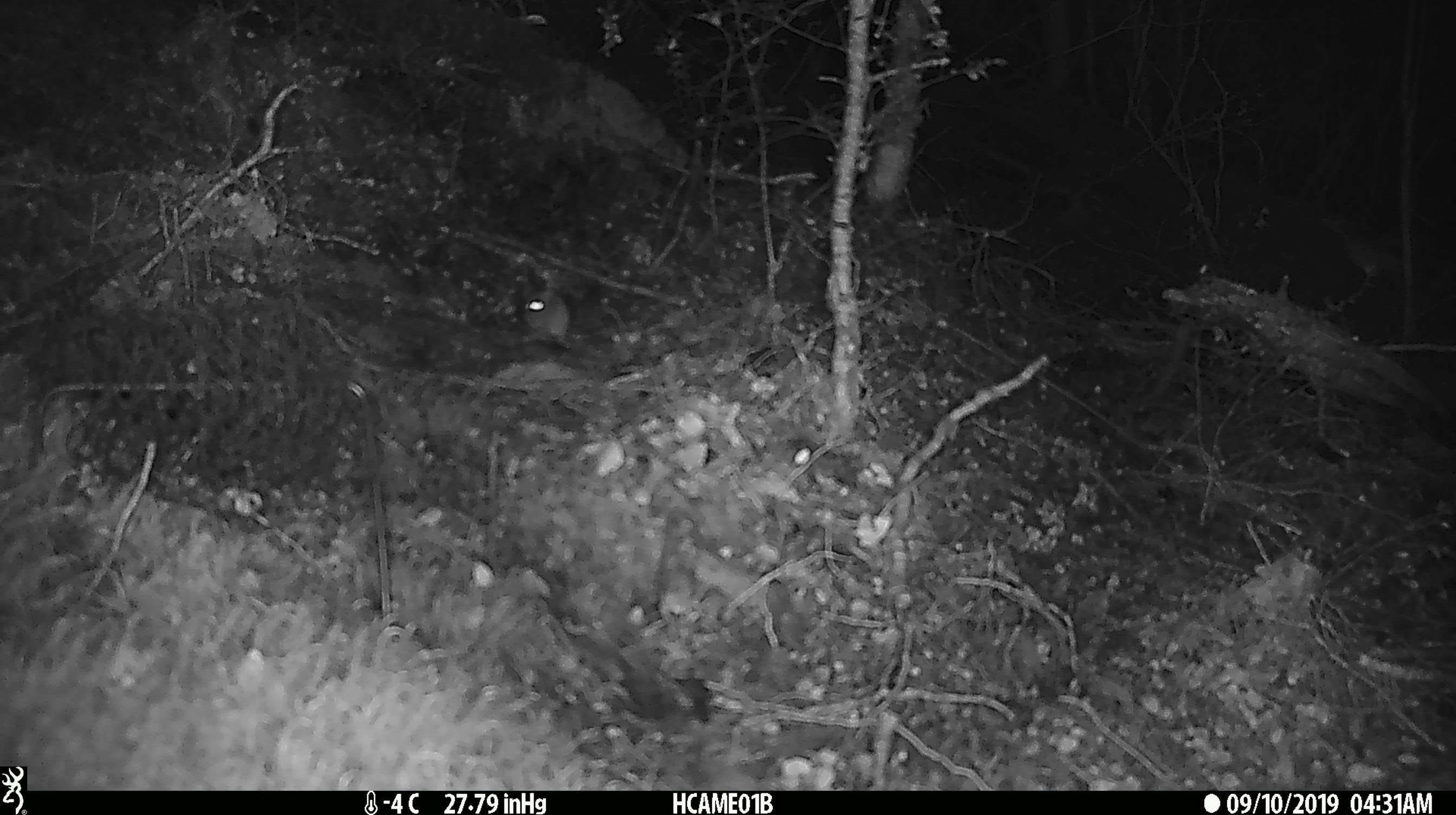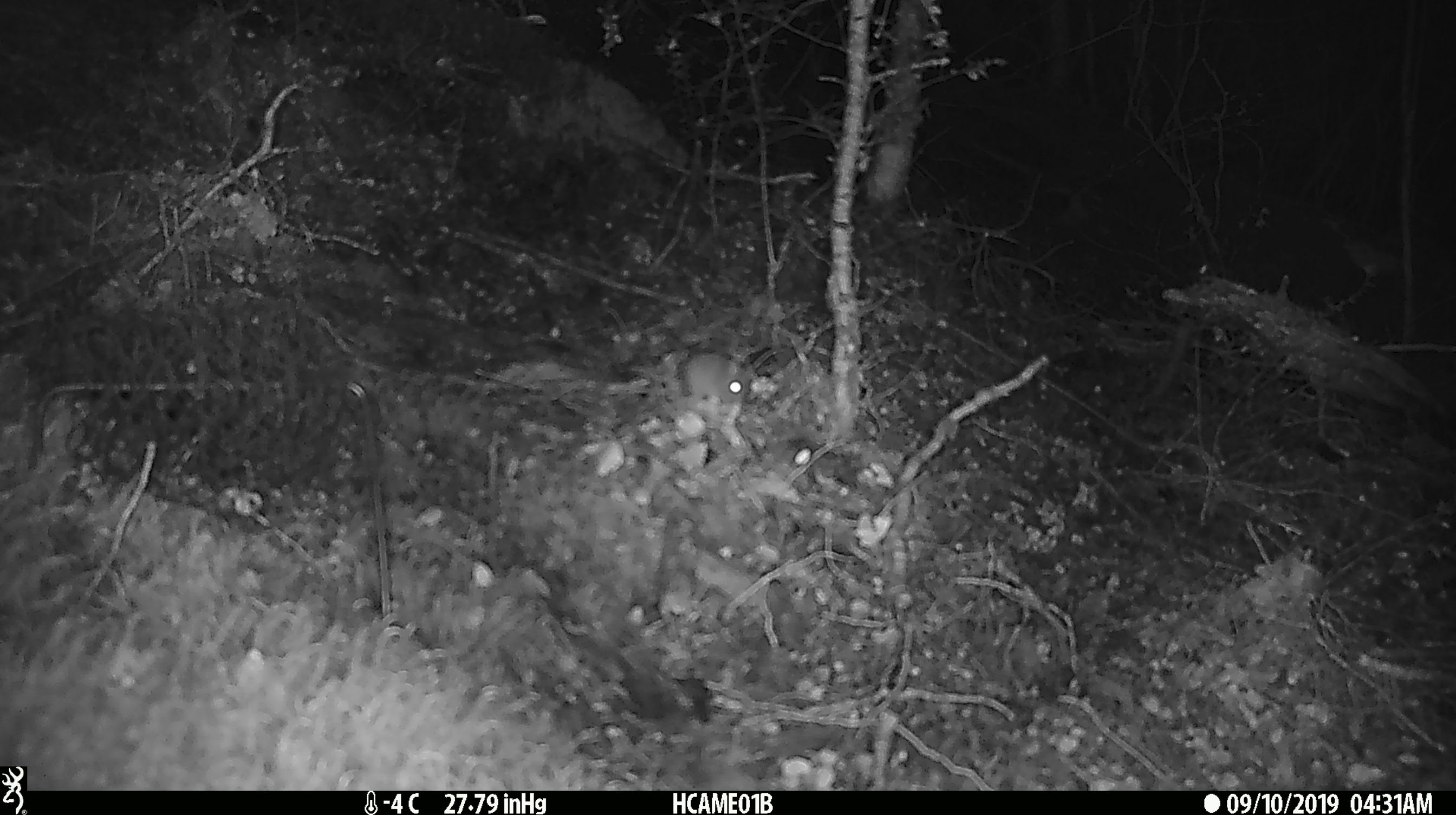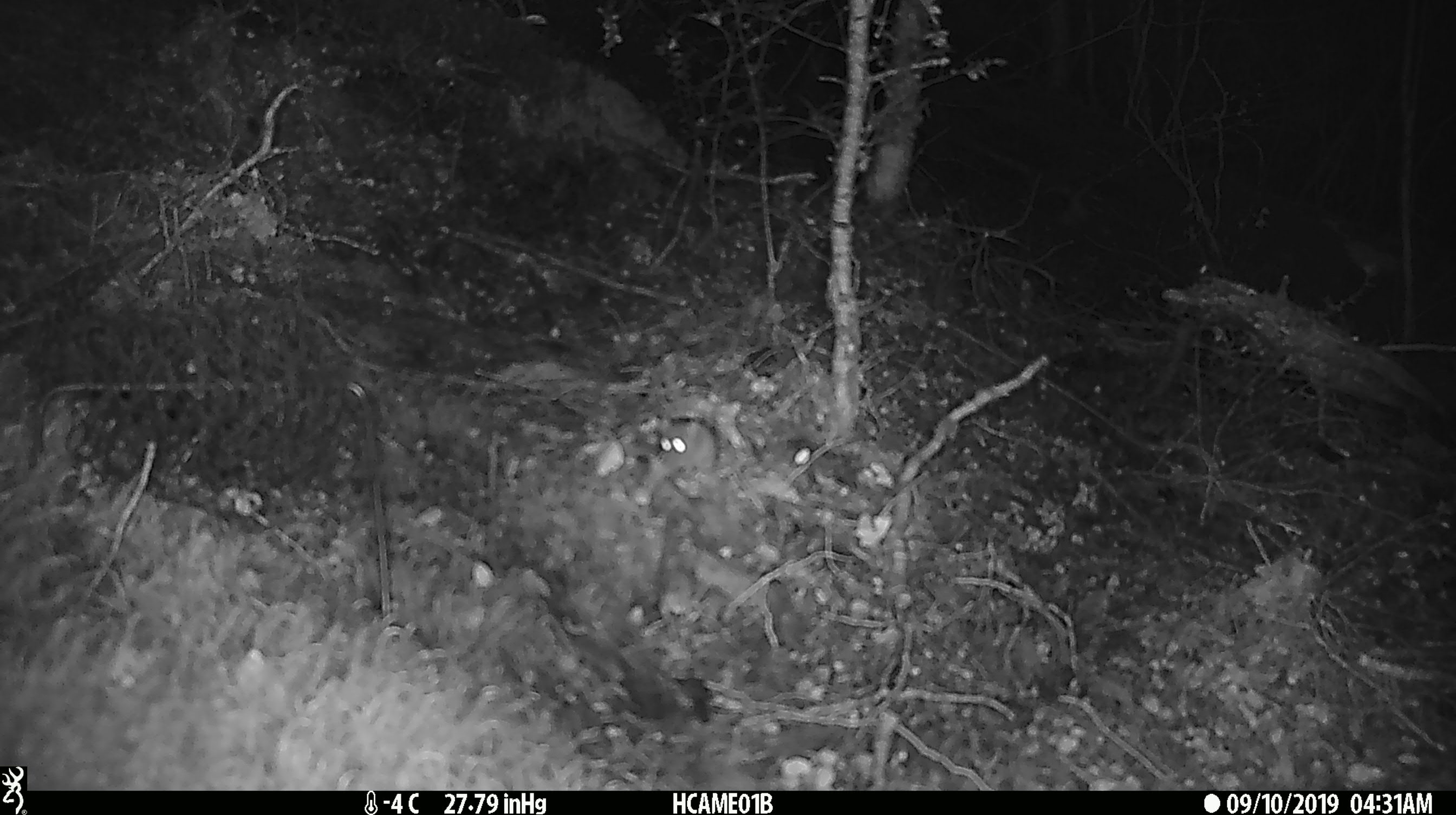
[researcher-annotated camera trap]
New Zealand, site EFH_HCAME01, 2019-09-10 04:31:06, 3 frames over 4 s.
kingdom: Animalia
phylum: Chordata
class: Mammalia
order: Rodentia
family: Muridae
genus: Mus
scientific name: Mus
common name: mouse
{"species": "mouse (Mus)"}